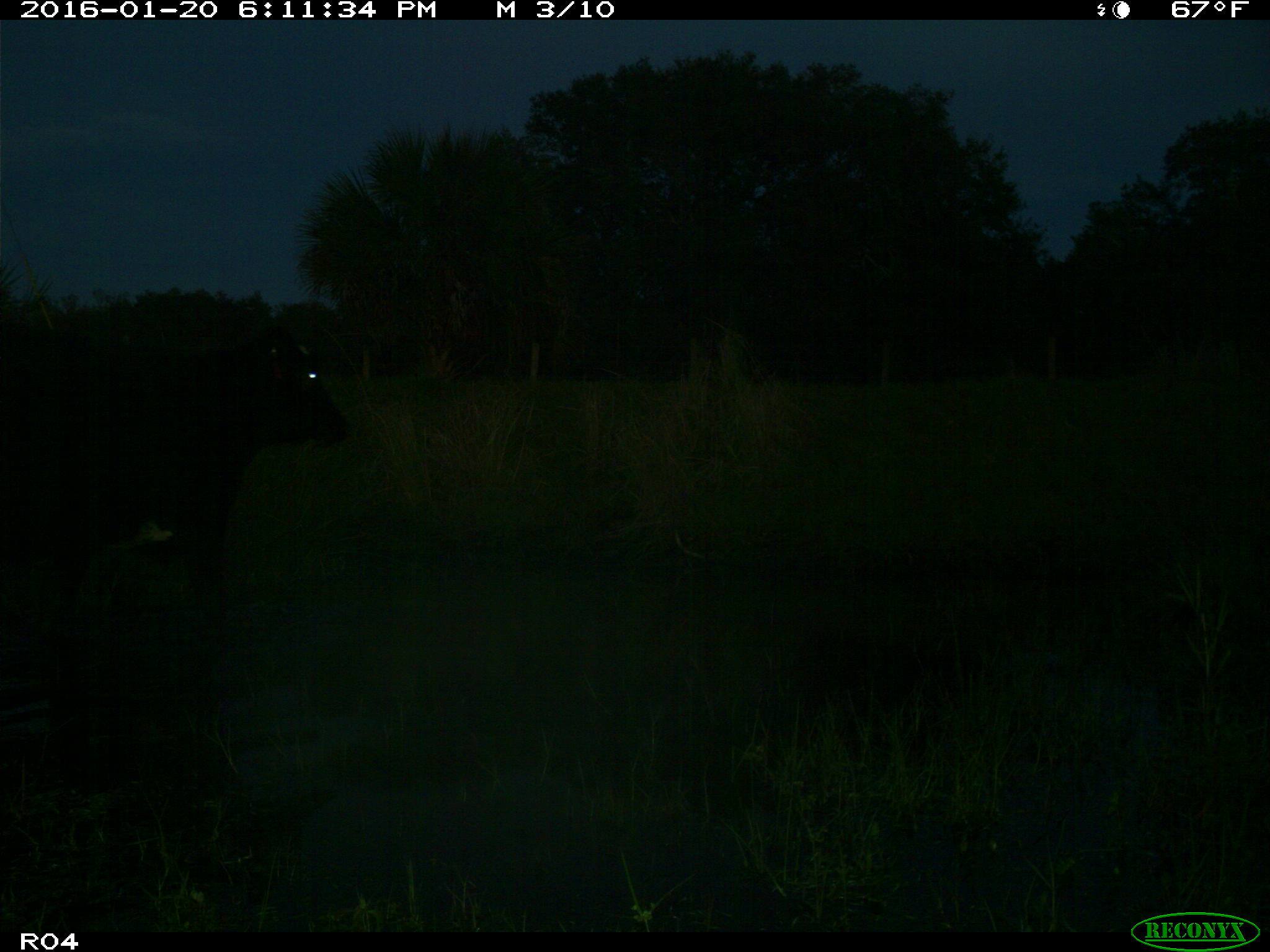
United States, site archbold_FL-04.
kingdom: Animalia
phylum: Chordata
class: Mammalia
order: Artiodactyla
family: Bovidae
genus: Bos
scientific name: Bos taurus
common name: domestic cow